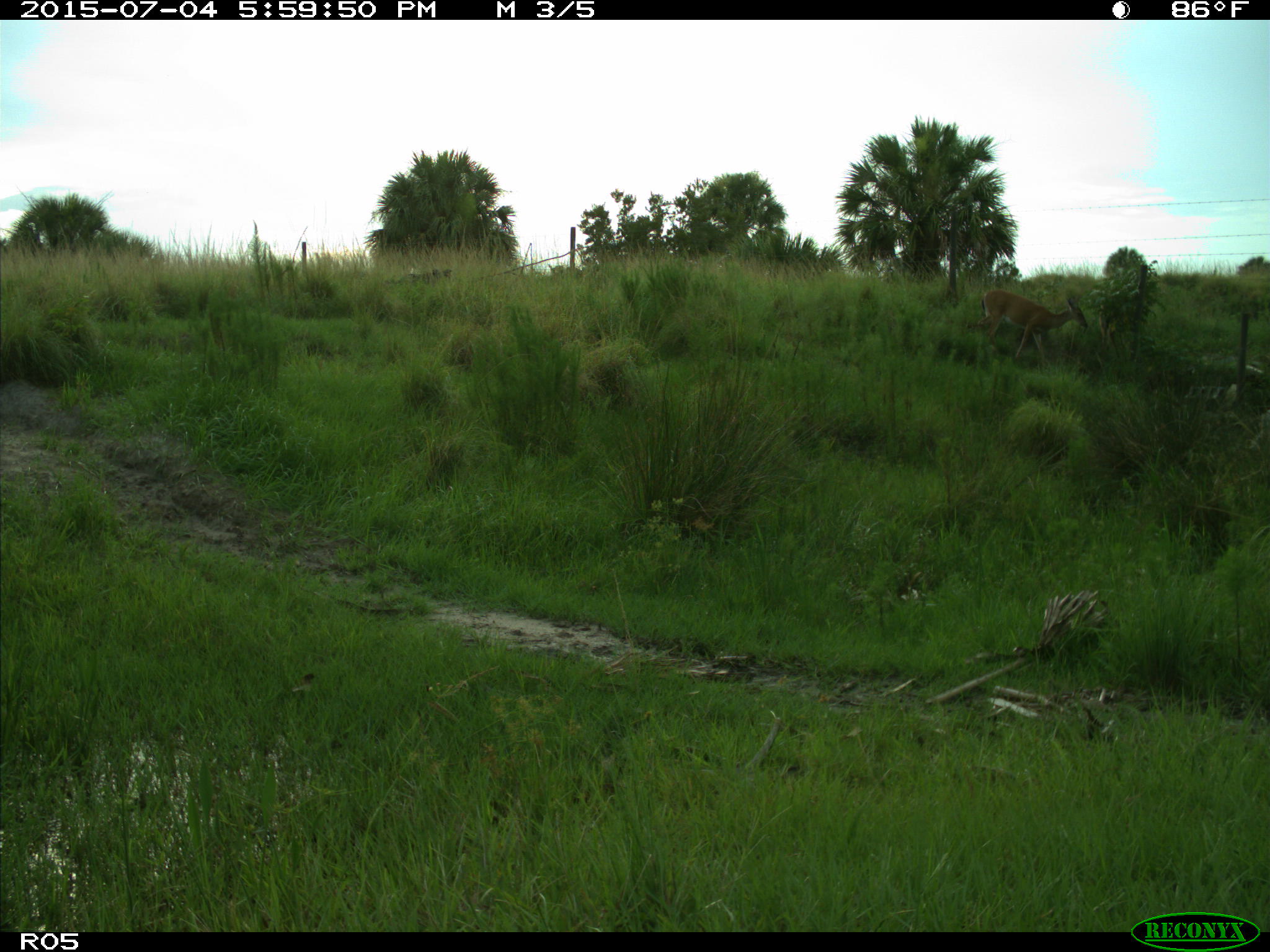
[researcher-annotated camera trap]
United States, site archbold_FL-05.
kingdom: Animalia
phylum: Chordata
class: Mammalia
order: Artiodactyla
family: Cervidae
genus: Odocoileus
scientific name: Odocoileus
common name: deer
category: unidentified deer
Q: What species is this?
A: Unidentified deer (deer) (Odocoileus).